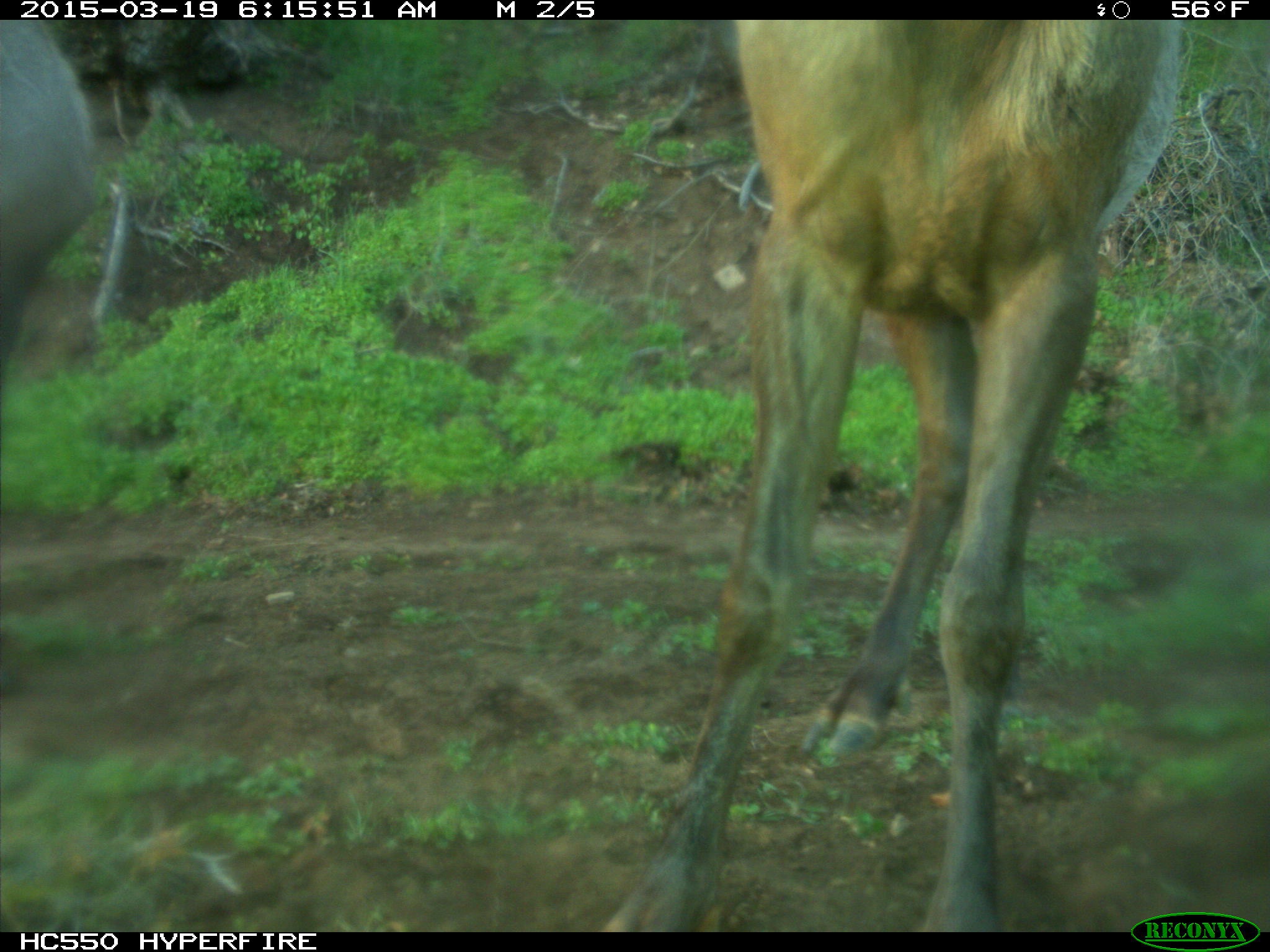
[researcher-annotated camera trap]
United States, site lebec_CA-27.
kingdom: Animalia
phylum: Chordata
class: Mammalia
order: Artiodactyla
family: Cervidae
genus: Cervus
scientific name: Cervus canadensis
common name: elk